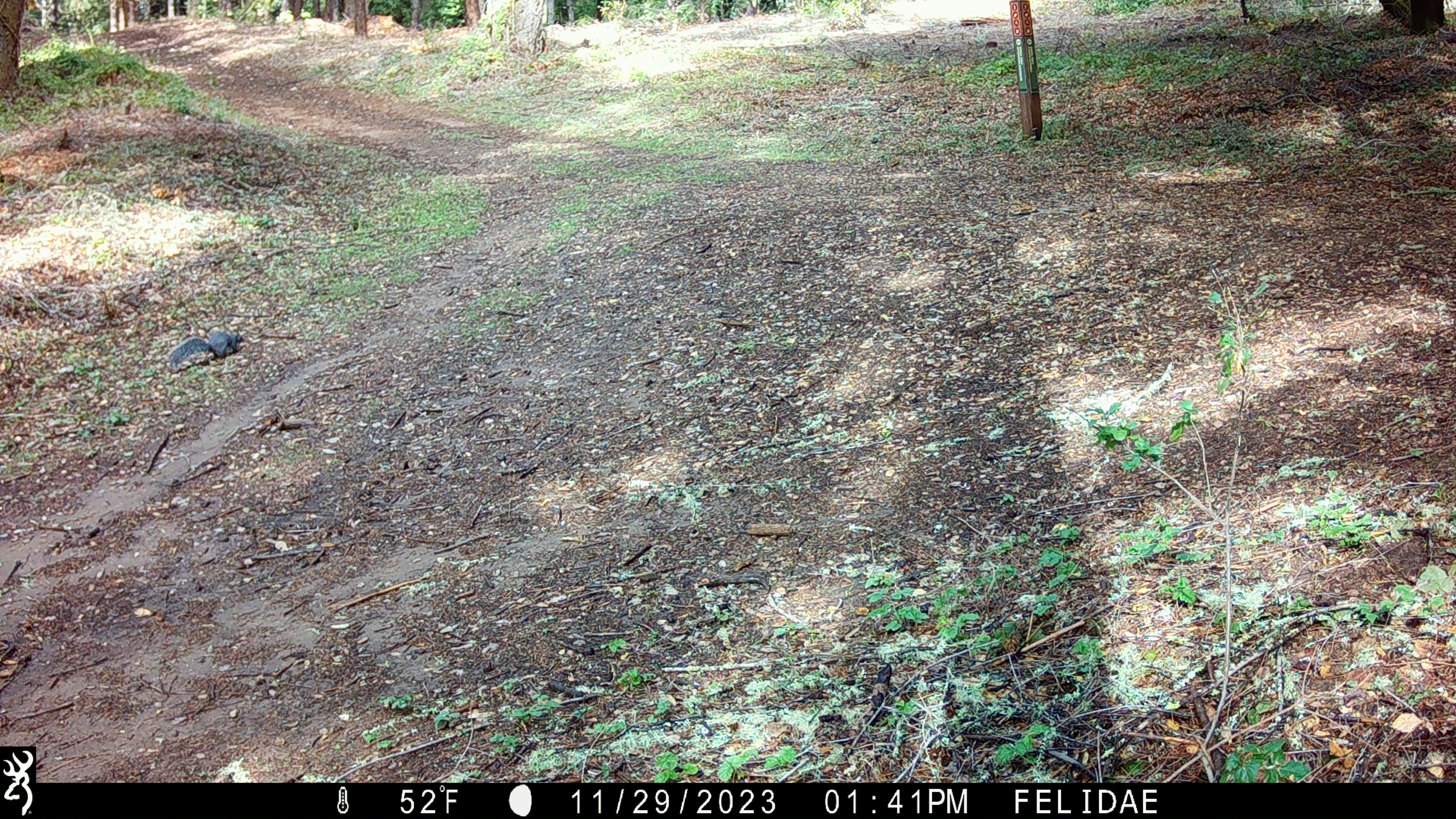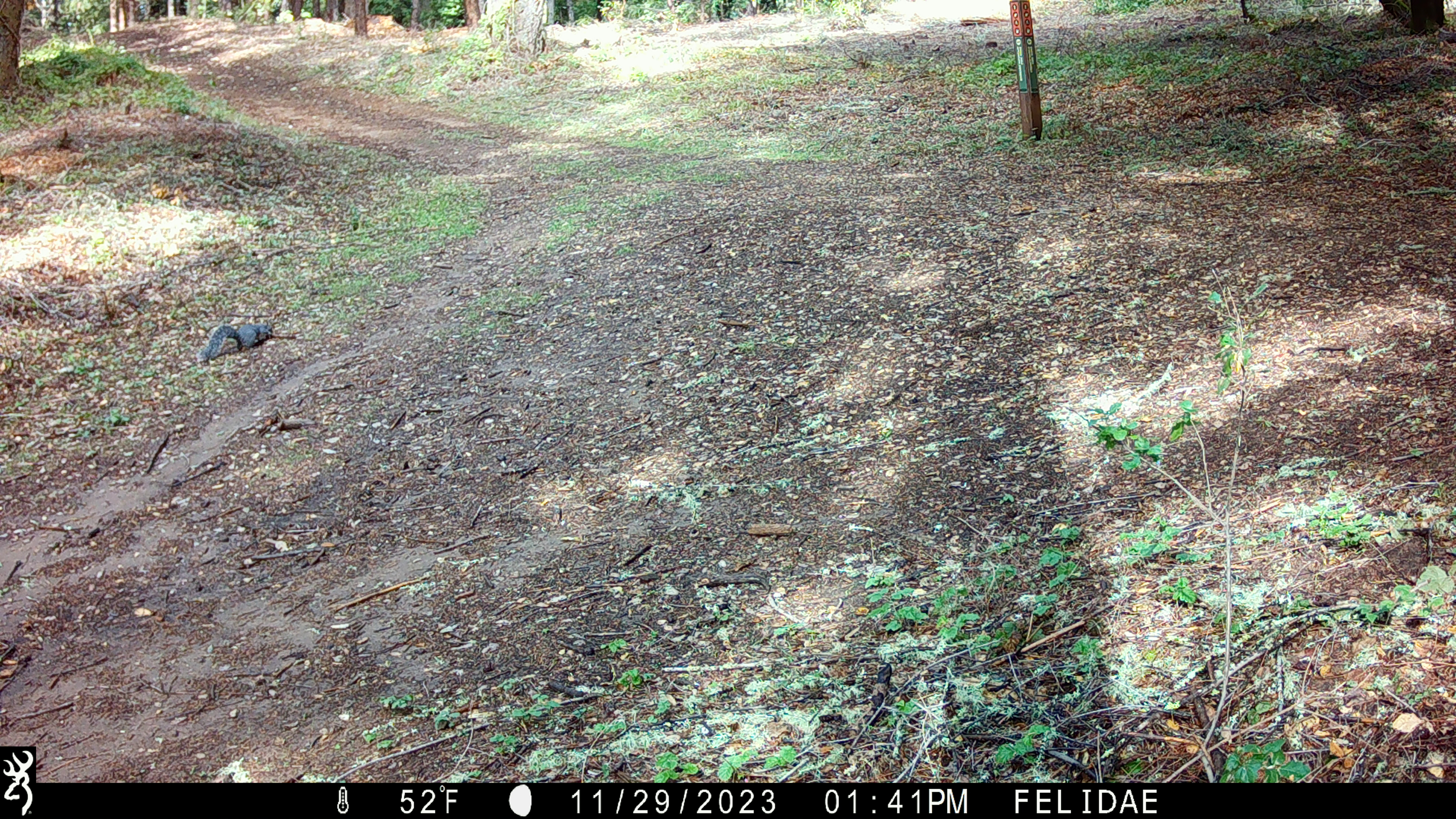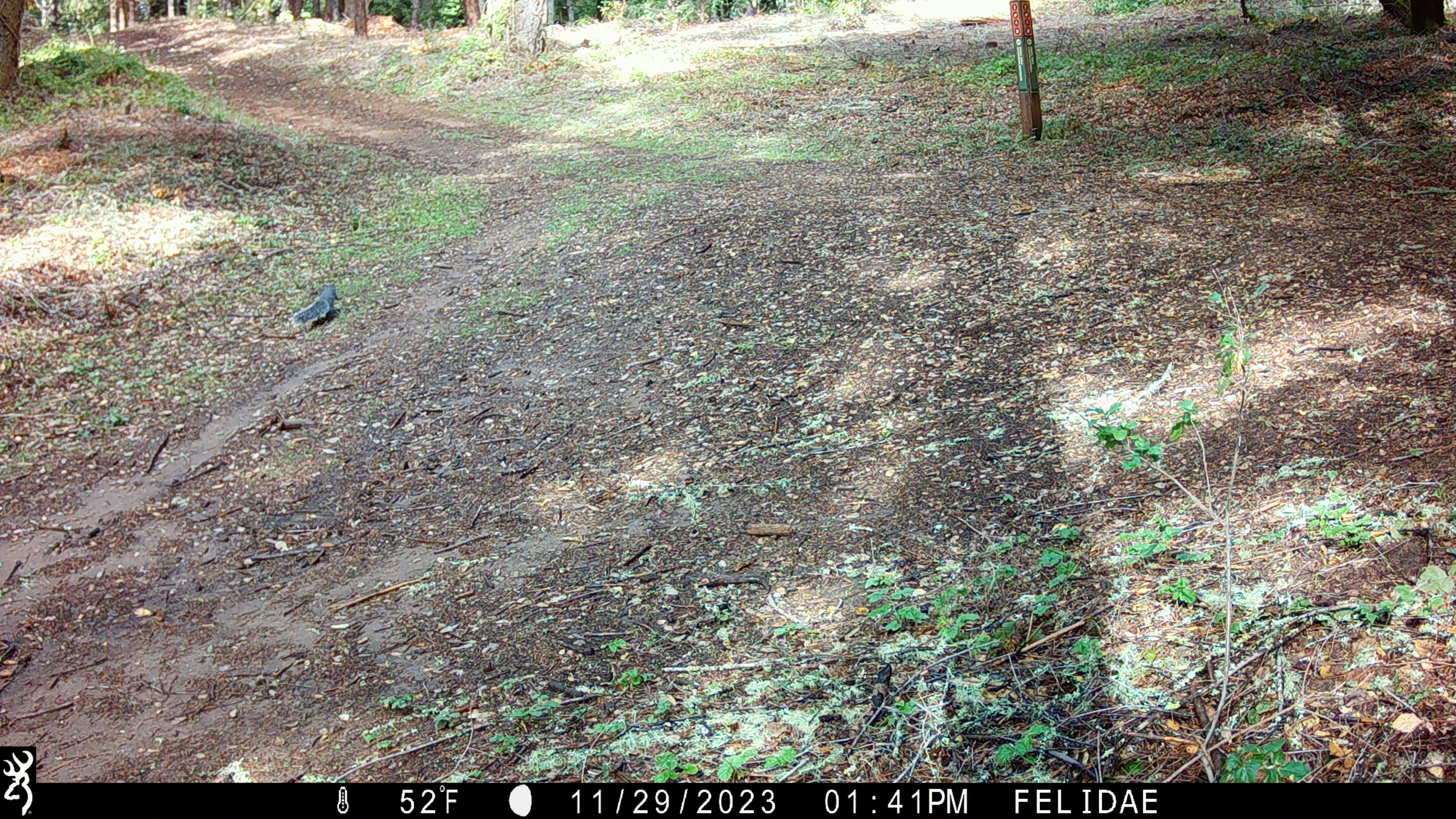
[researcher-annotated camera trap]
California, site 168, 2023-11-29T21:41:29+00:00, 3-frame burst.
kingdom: Animalia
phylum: Chordata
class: Mammalia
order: Rodentia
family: Sciuridae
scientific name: Sciuridae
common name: squirrel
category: unknown squirrel